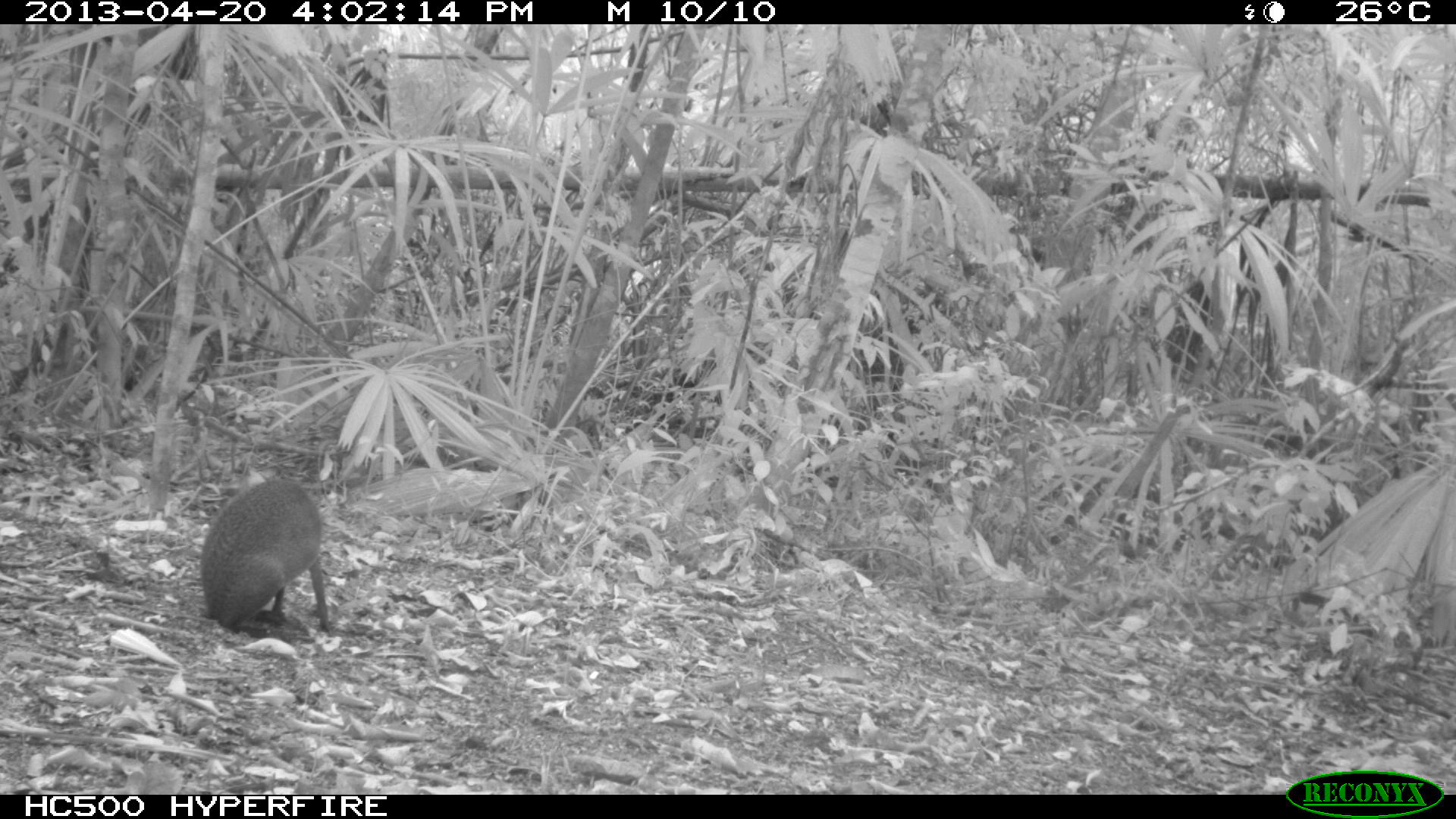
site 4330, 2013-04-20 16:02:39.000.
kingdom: Animalia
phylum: Chordata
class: Mammalia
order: Rodentia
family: Dasyproctidae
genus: Dasyprocta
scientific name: Dasyprocta punctata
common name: central american agouti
Dasyprocta punctata (central american agouti), count 1.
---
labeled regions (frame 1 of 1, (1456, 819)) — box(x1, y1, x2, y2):
dasyprocta punctata: box(198, 475, 334, 635)